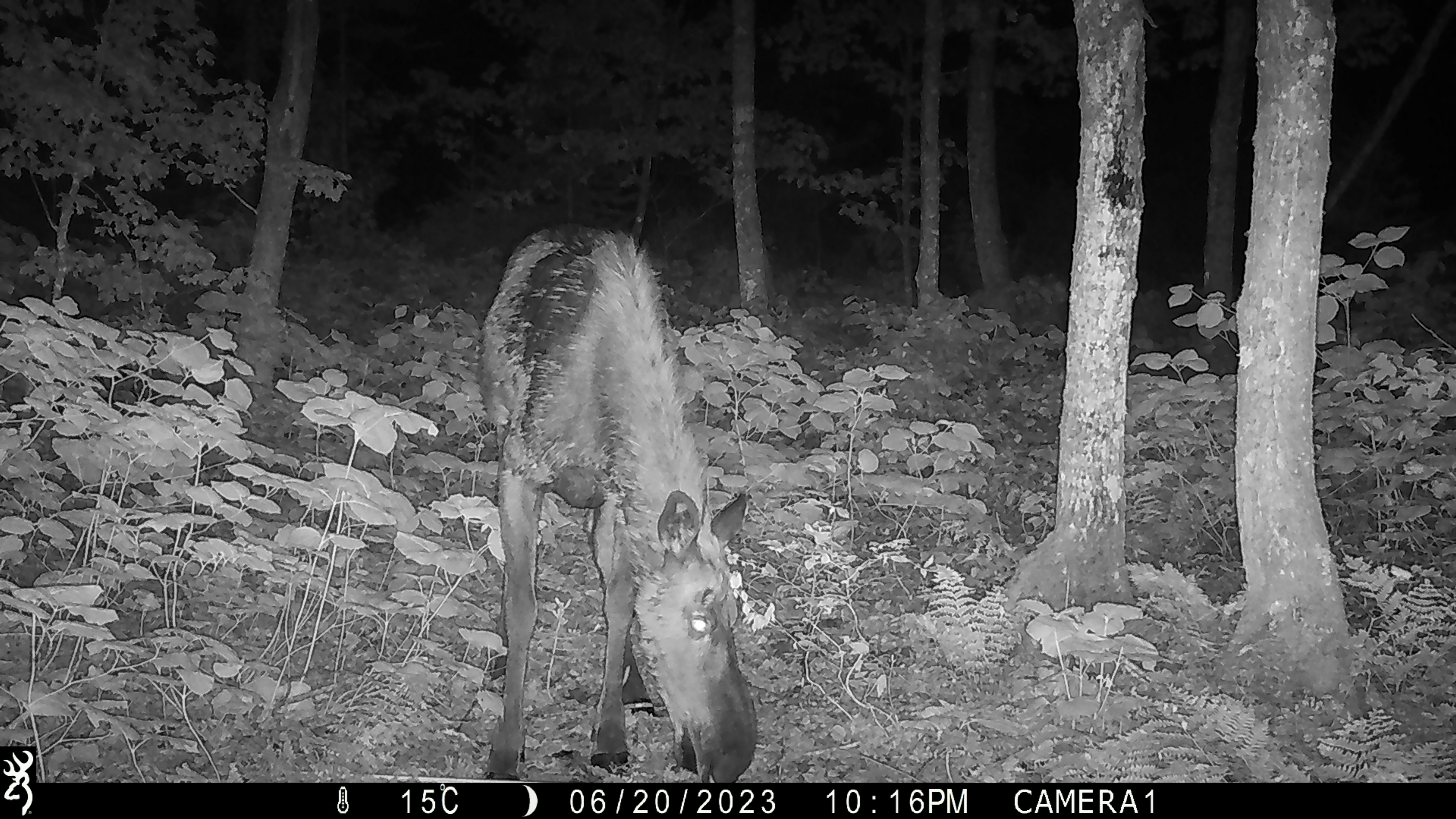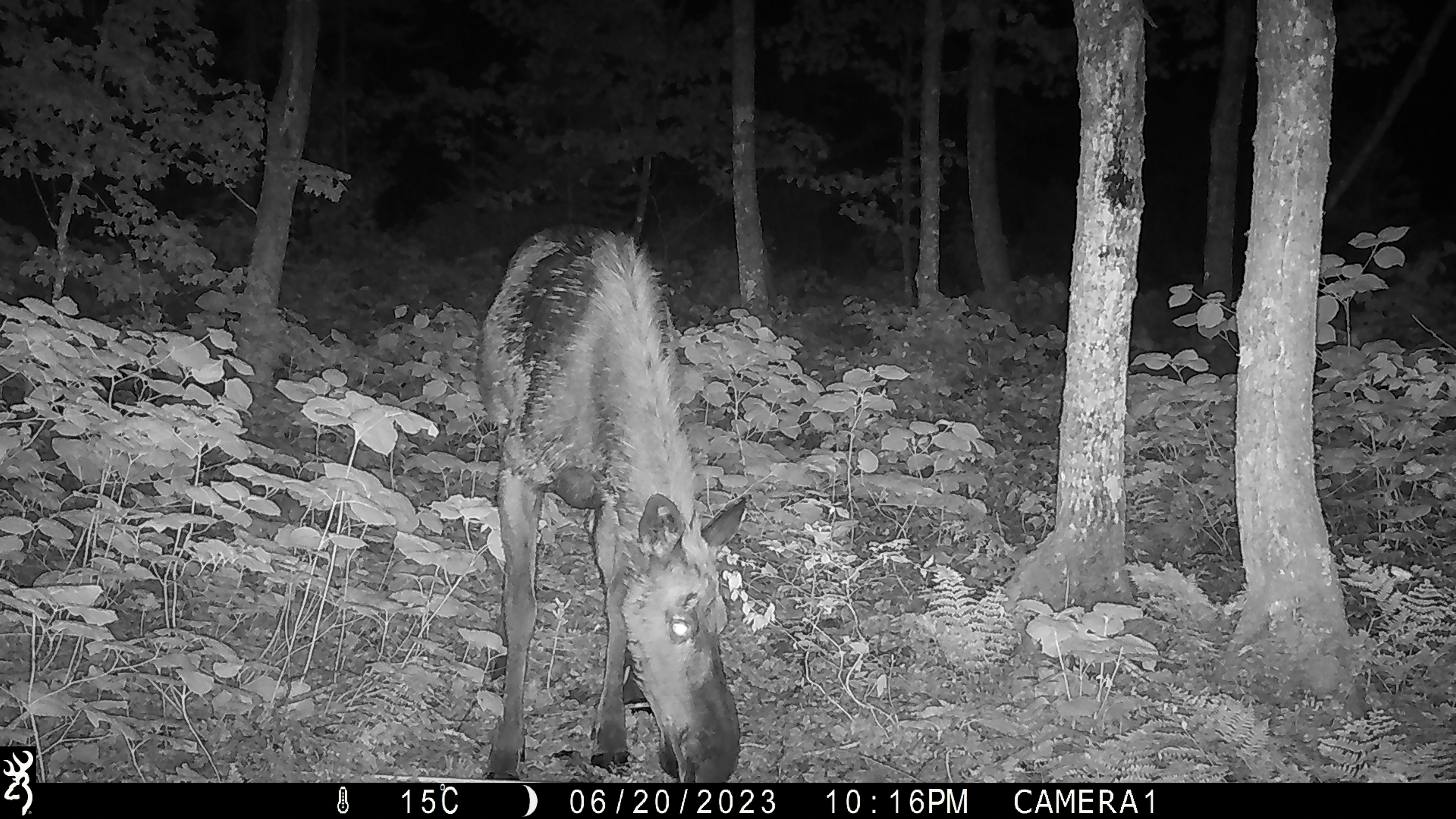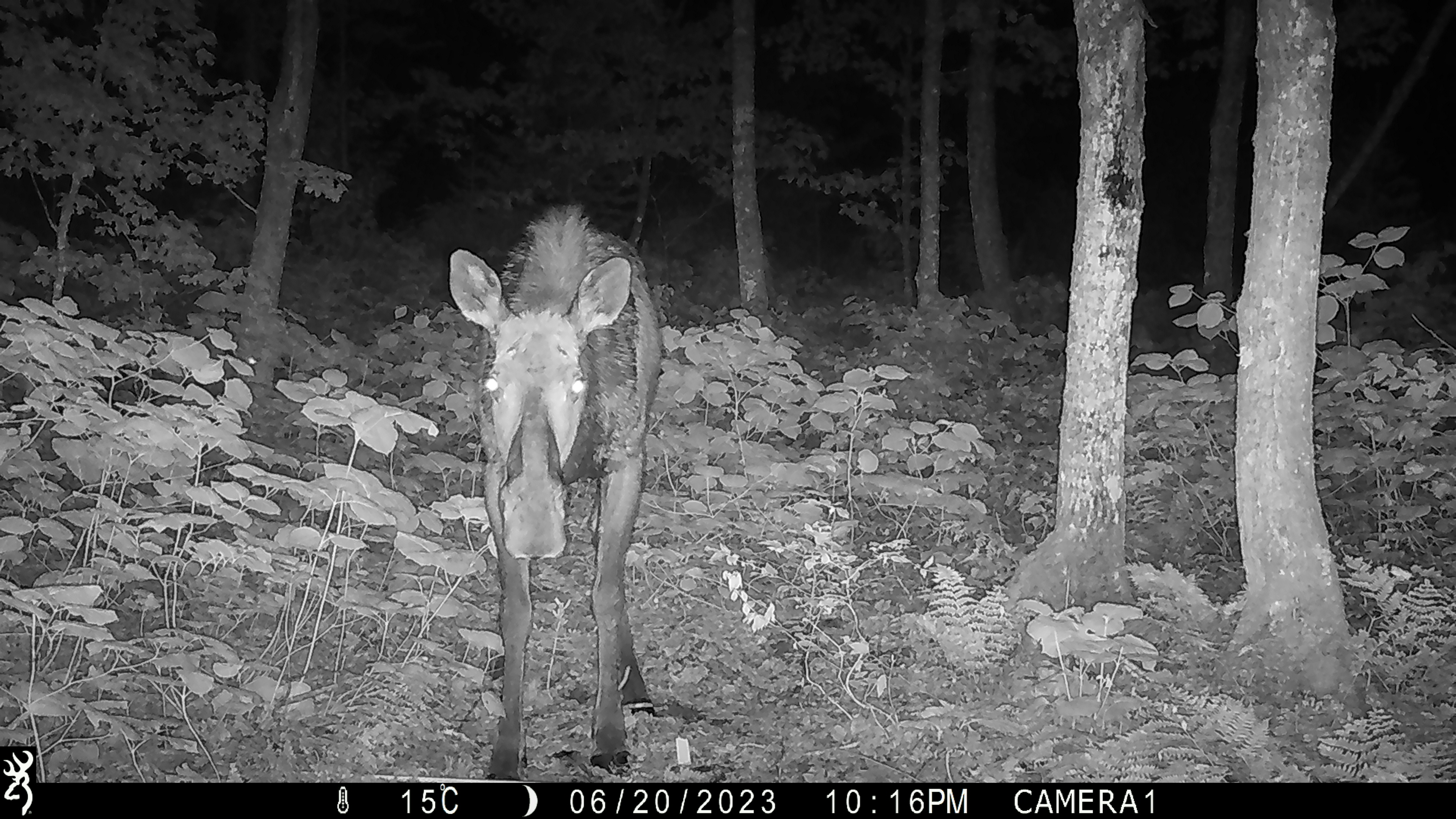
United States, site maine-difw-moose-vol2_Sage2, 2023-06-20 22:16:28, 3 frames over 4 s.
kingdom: Animalia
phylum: Chordata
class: Mammalia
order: Artiodactyla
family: Cervidae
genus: Alces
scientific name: Alces alces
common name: moose